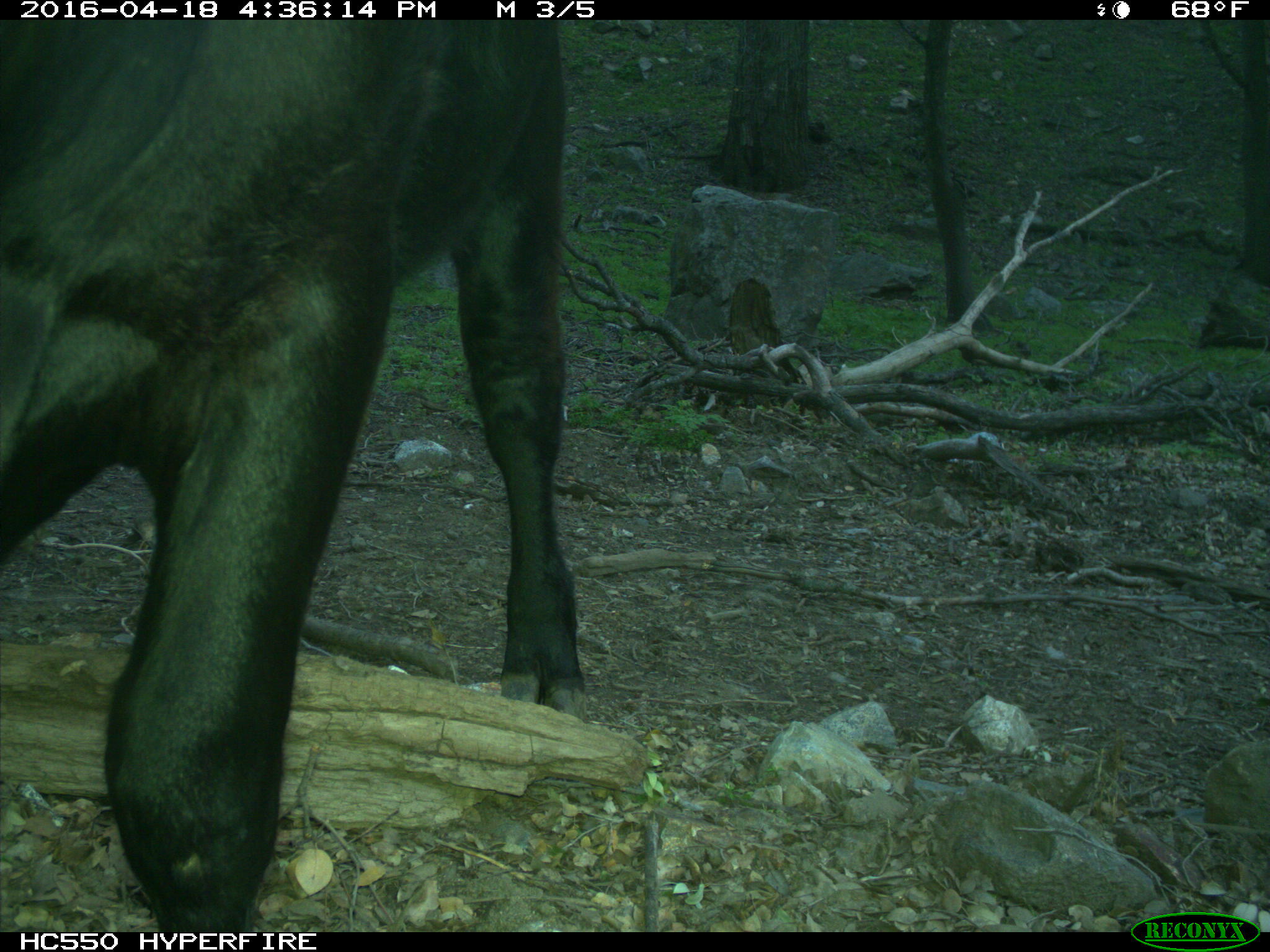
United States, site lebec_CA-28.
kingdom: Animalia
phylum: Chordata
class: Mammalia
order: Artiodactyla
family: Bovidae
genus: Bos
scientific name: Bos taurus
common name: domestic cow